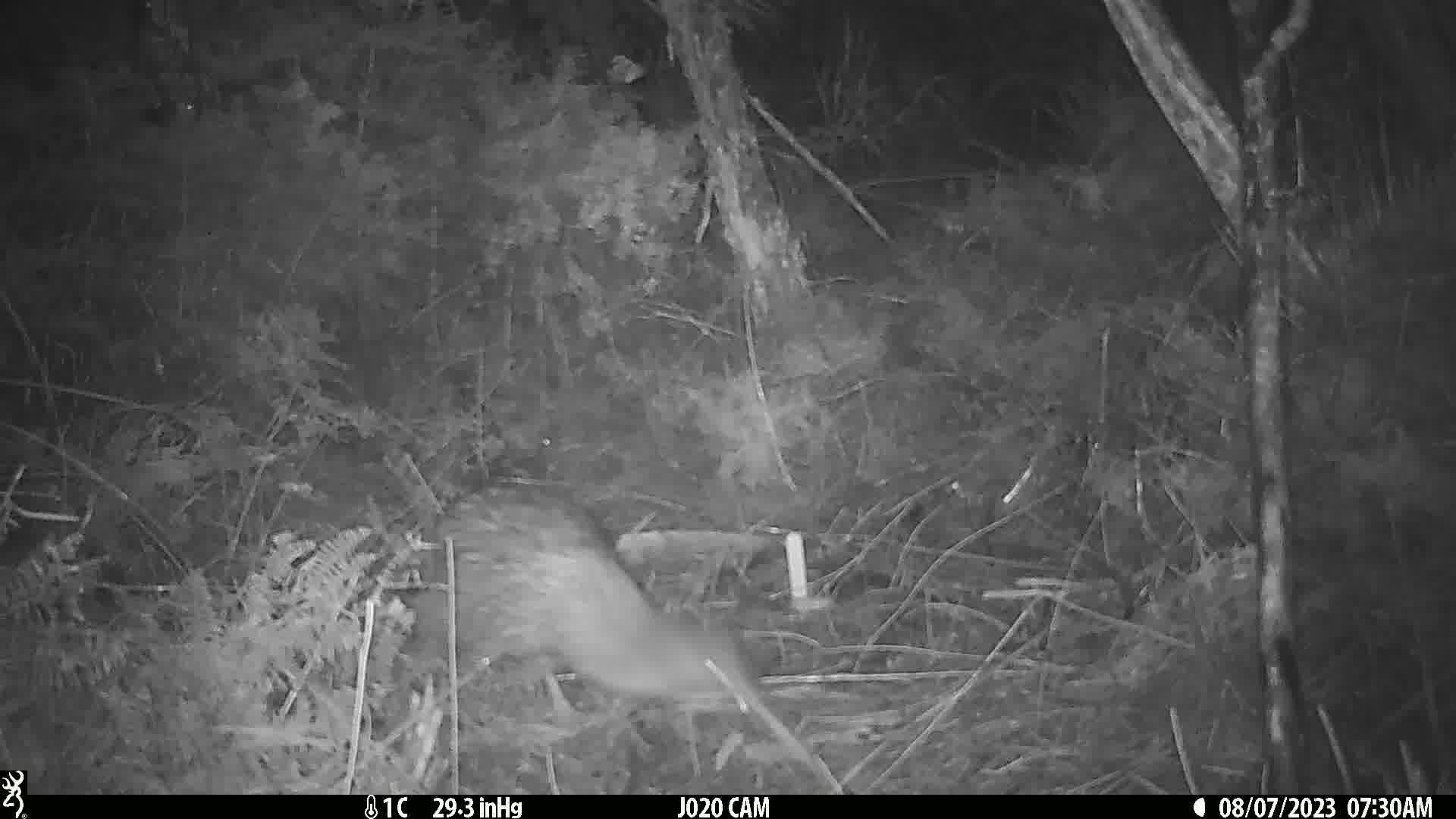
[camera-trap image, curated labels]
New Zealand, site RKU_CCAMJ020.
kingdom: Animalia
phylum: Chordata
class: Aves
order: Apterygiformes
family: Apterygidae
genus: Apteryx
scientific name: Apteryx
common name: kiwi